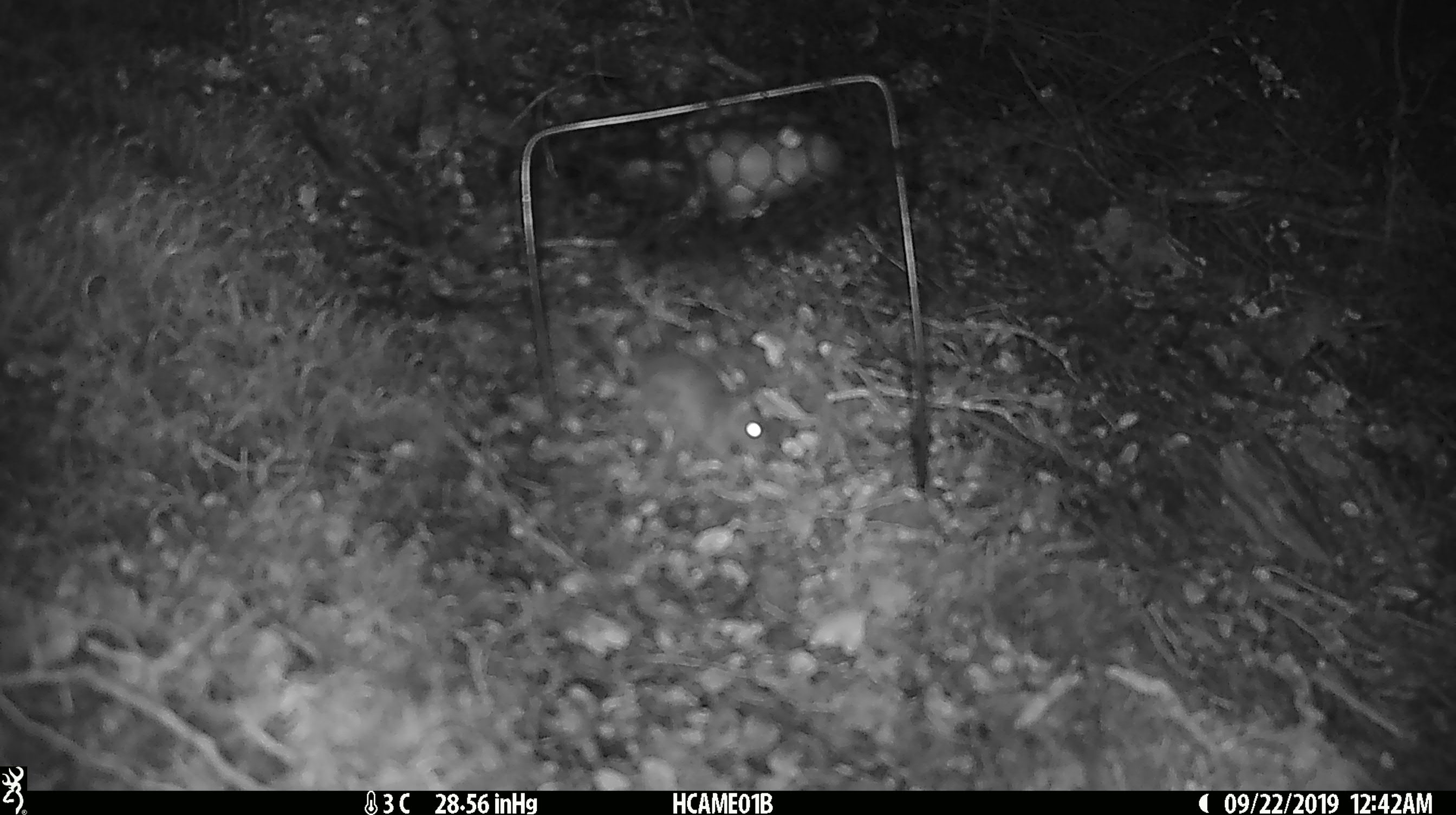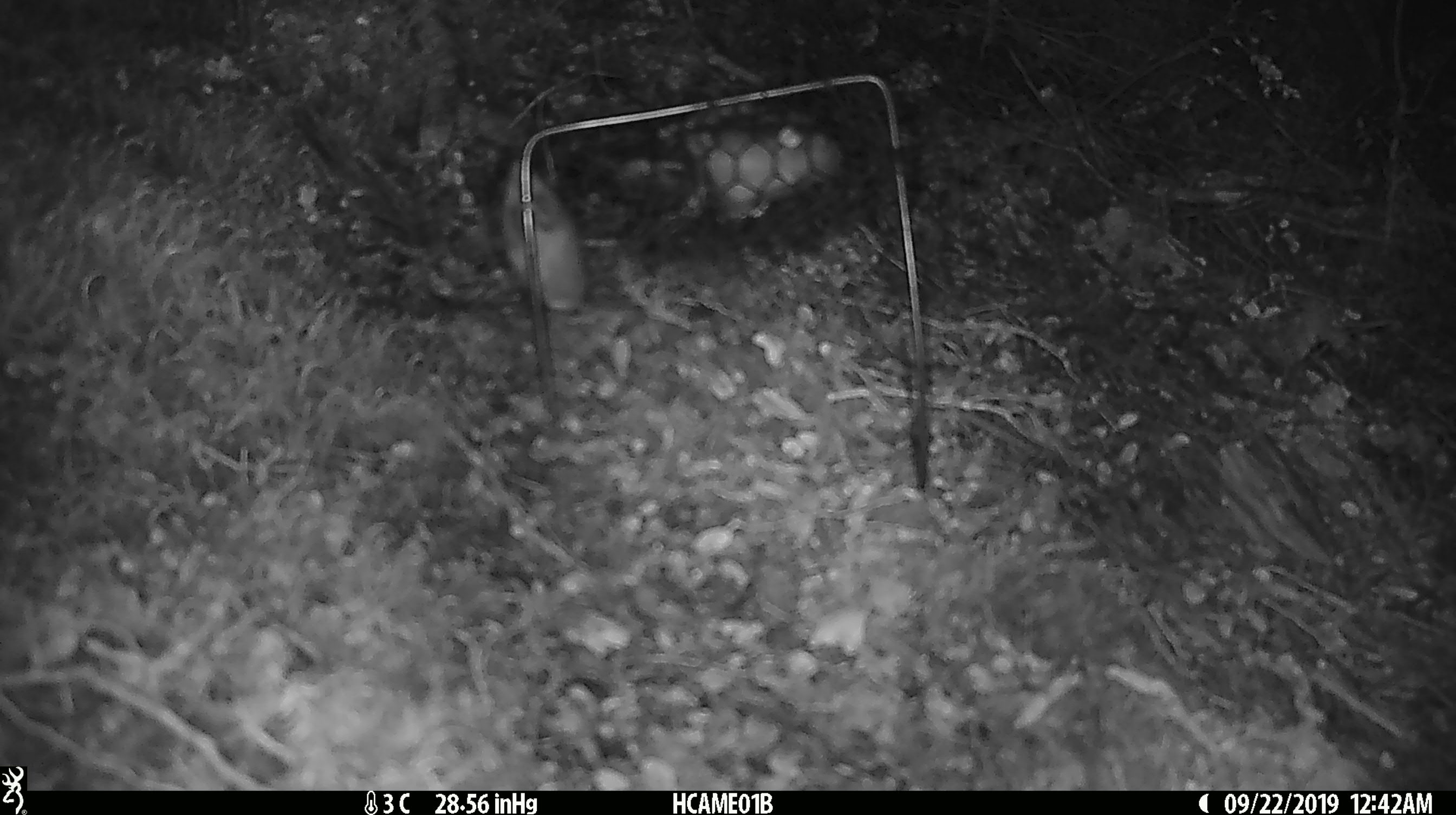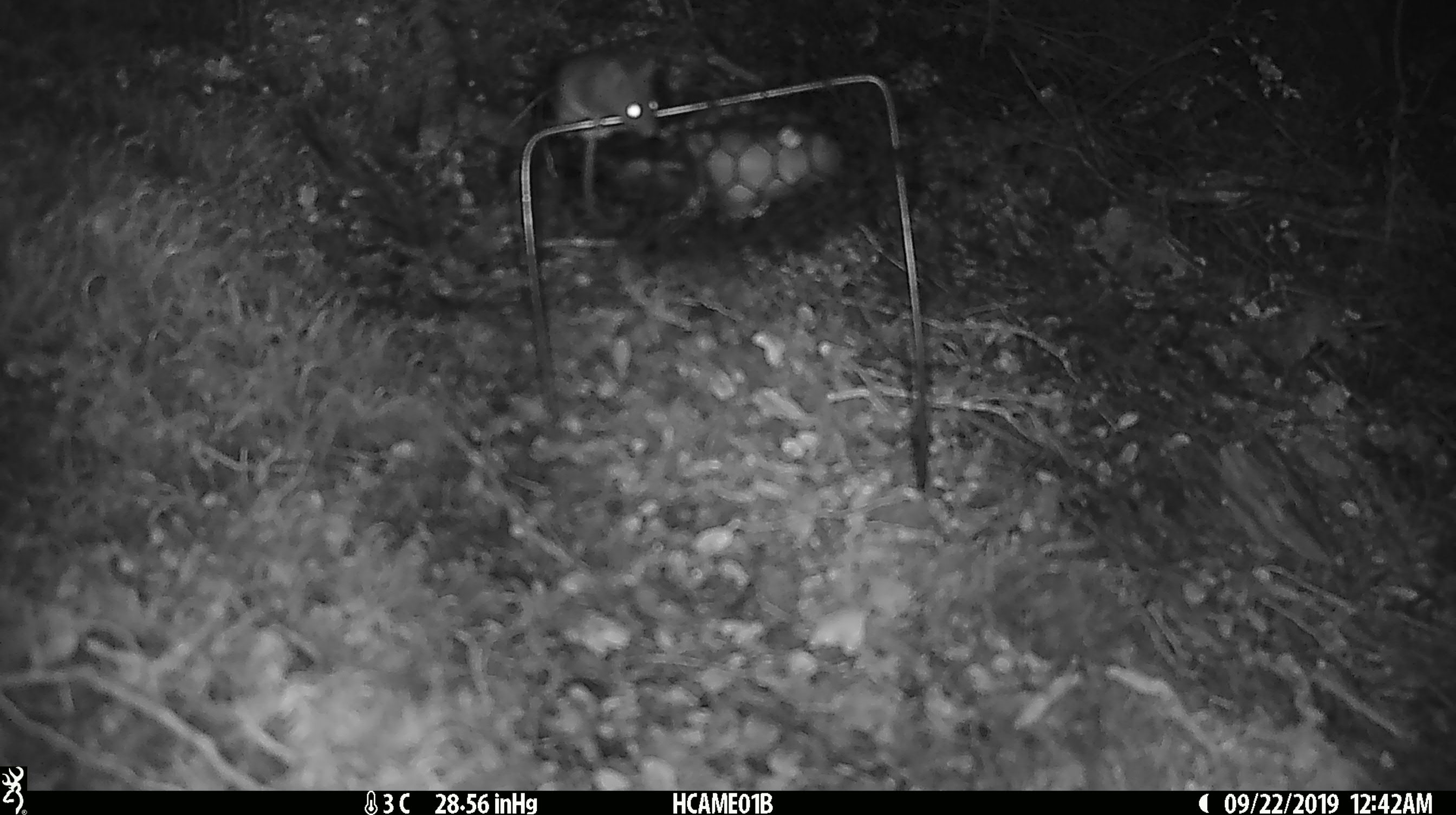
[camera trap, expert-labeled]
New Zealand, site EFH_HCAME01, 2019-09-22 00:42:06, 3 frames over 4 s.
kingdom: Animalia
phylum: Chordata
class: Mammalia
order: Rodentia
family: Muridae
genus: Mus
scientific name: Mus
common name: mouse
Mouse (Mus).